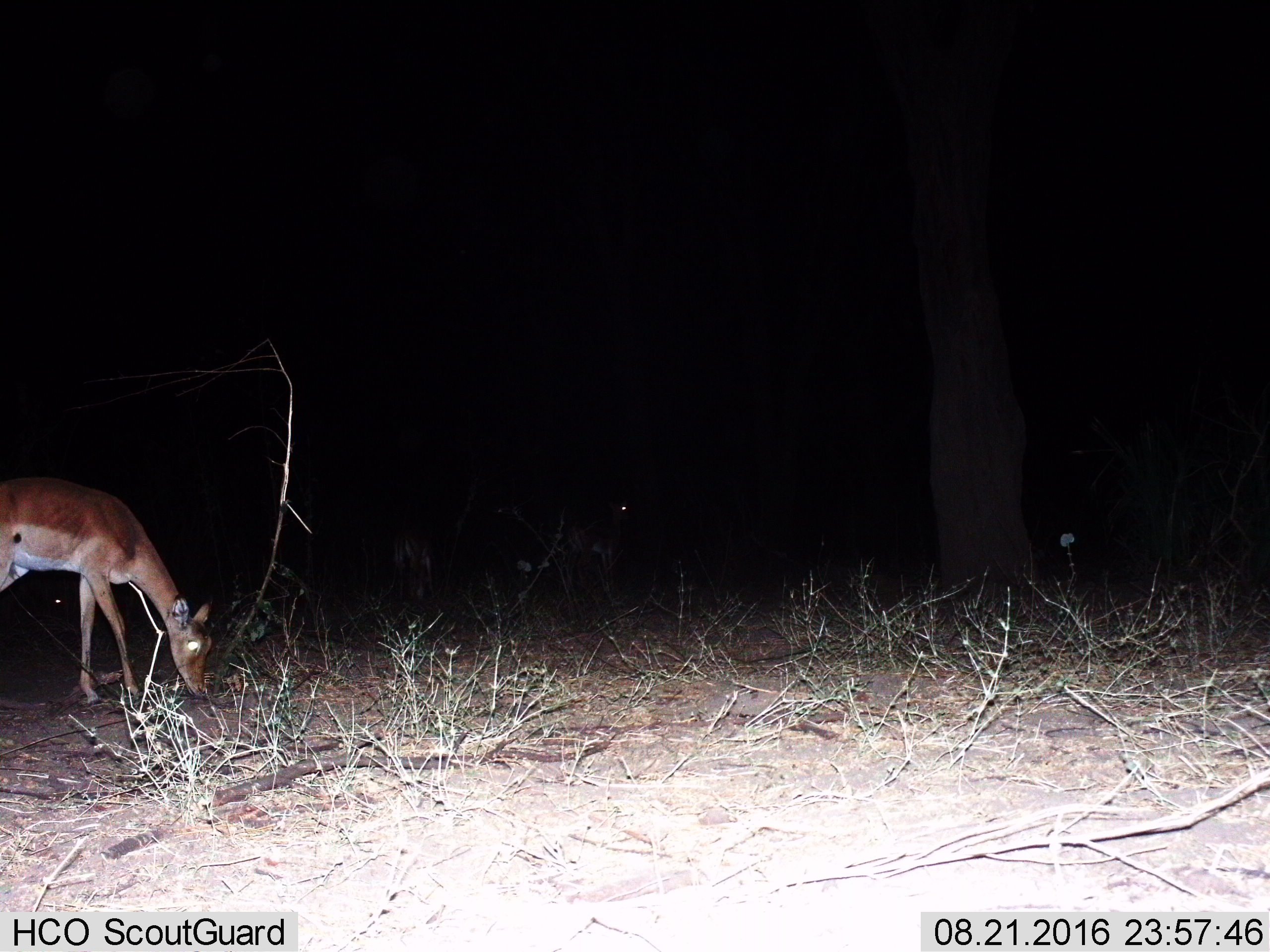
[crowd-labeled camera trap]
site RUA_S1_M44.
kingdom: Animalia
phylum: Chordata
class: Mammalia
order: Artiodactyla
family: Bovidae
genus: Aepyceros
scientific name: Aepyceros melampus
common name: impala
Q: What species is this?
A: Impala (Aepyceros melampus).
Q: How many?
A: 3.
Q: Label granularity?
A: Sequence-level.